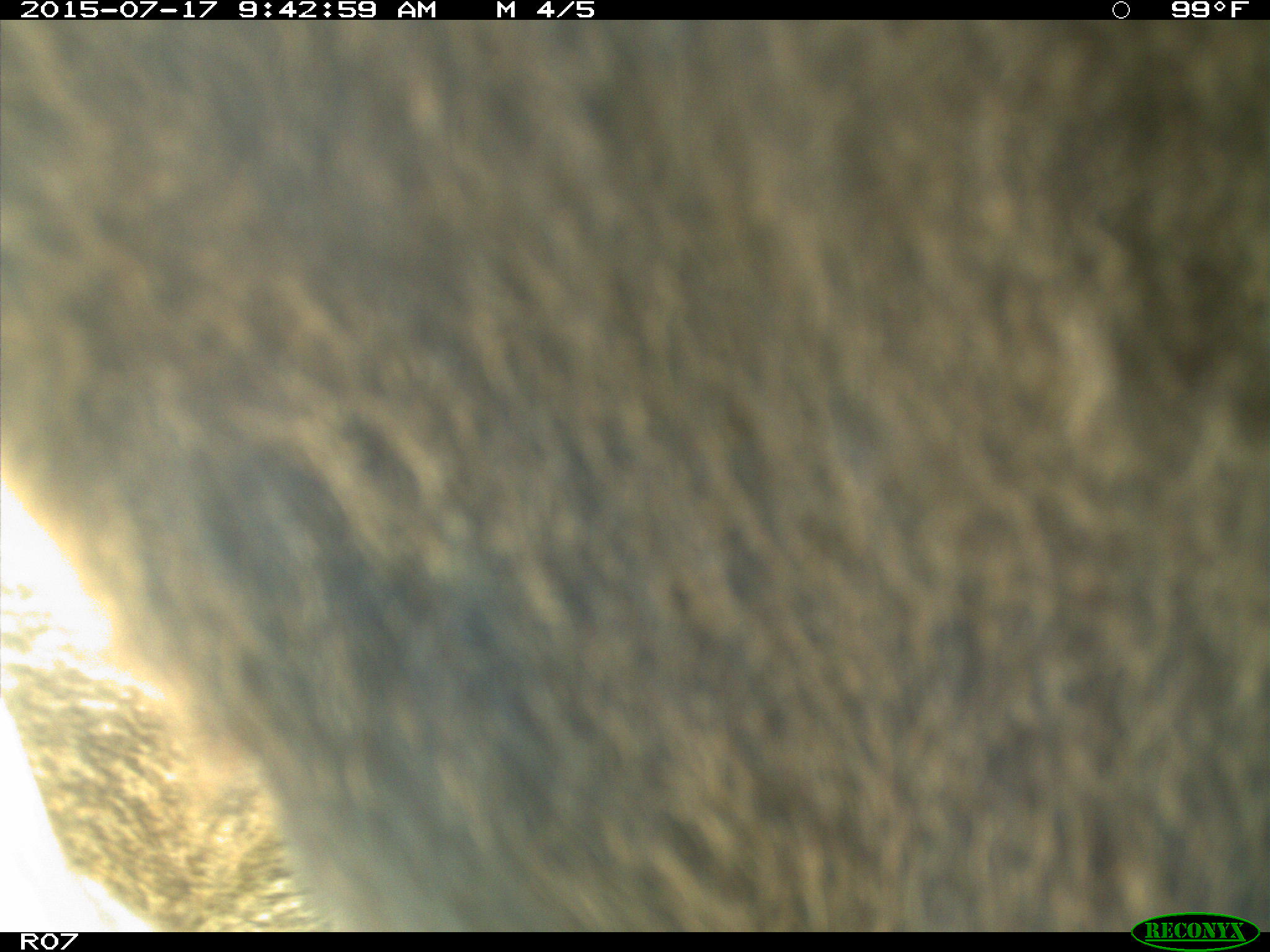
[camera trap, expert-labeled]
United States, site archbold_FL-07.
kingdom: Animalia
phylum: Chordata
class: Mammalia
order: Artiodactyla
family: Bovidae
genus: Bos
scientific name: Bos taurus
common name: domestic cow